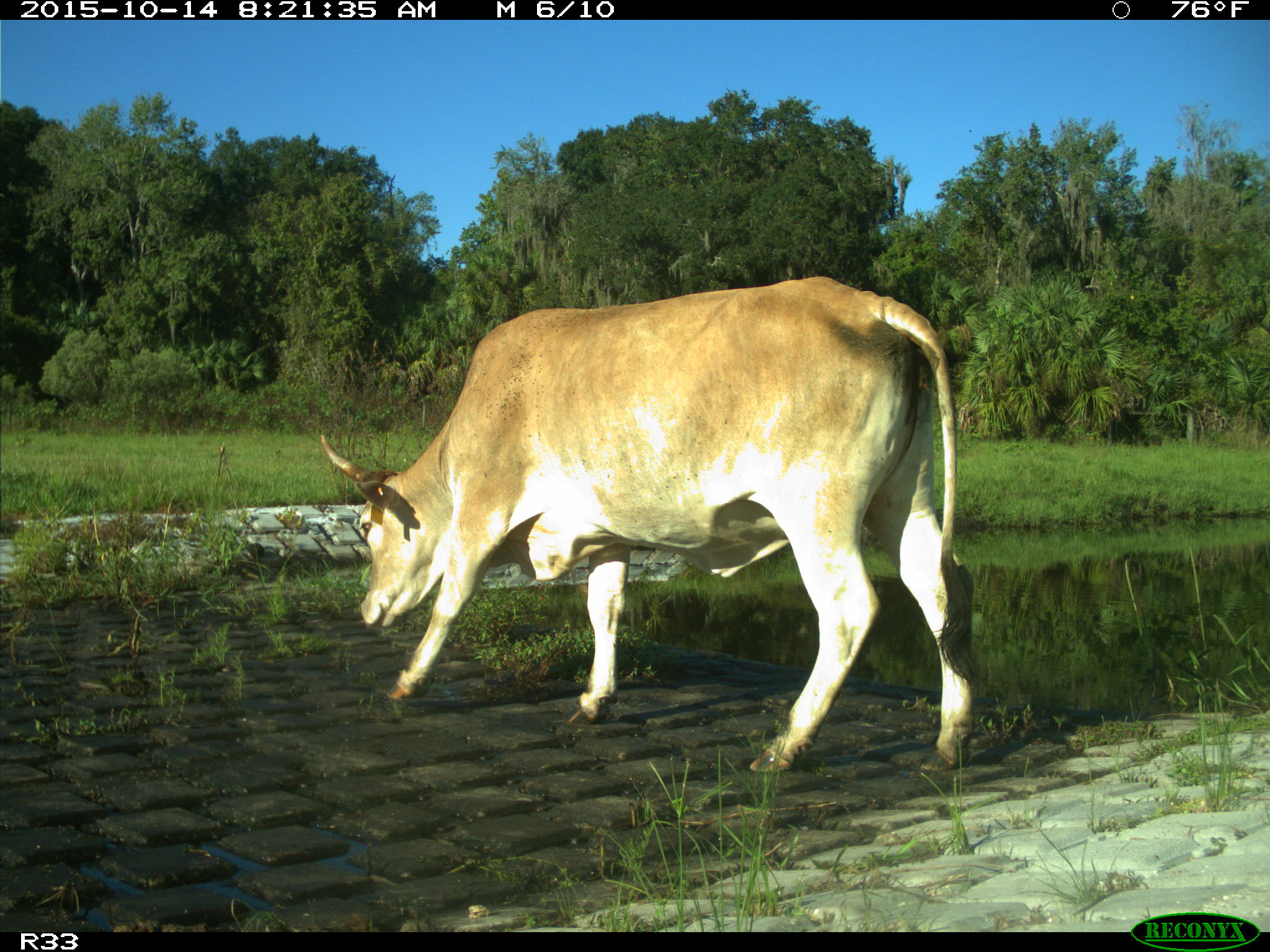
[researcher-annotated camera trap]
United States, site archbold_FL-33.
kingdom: Animalia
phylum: Chordata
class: Mammalia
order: Artiodactyla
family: Bovidae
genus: Bos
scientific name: Bos taurus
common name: domestic cow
Bos taurus (domestic cow).